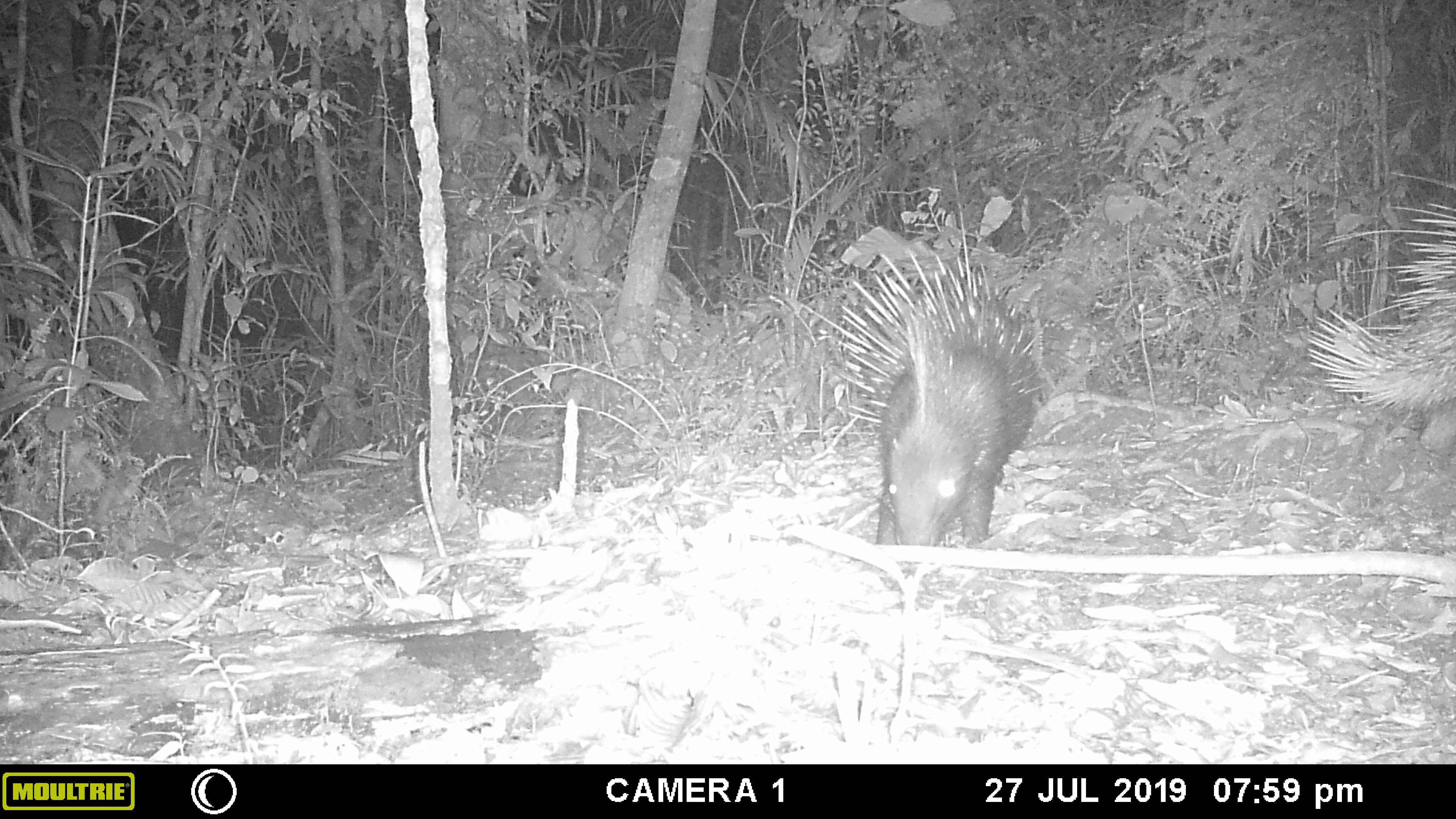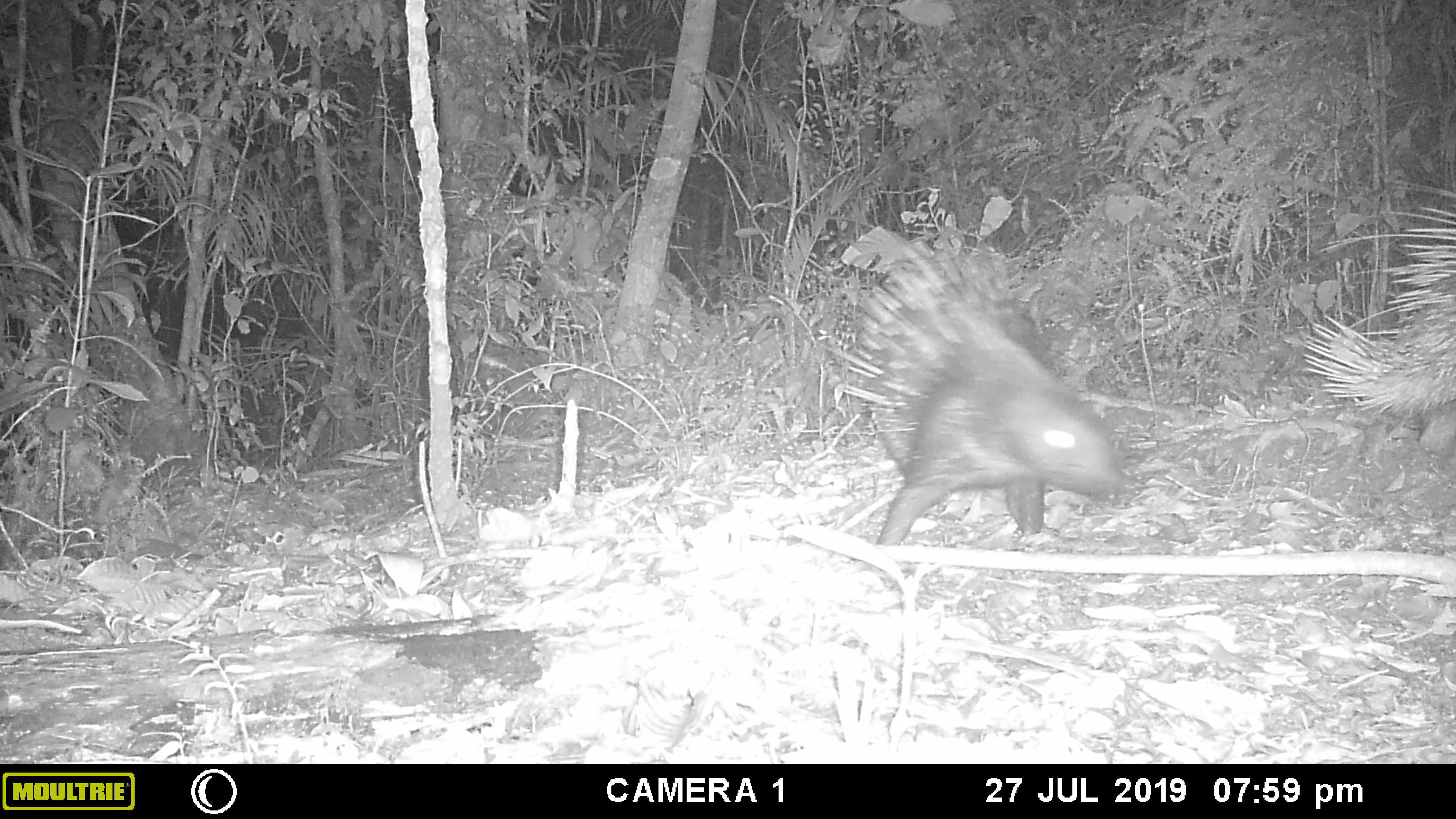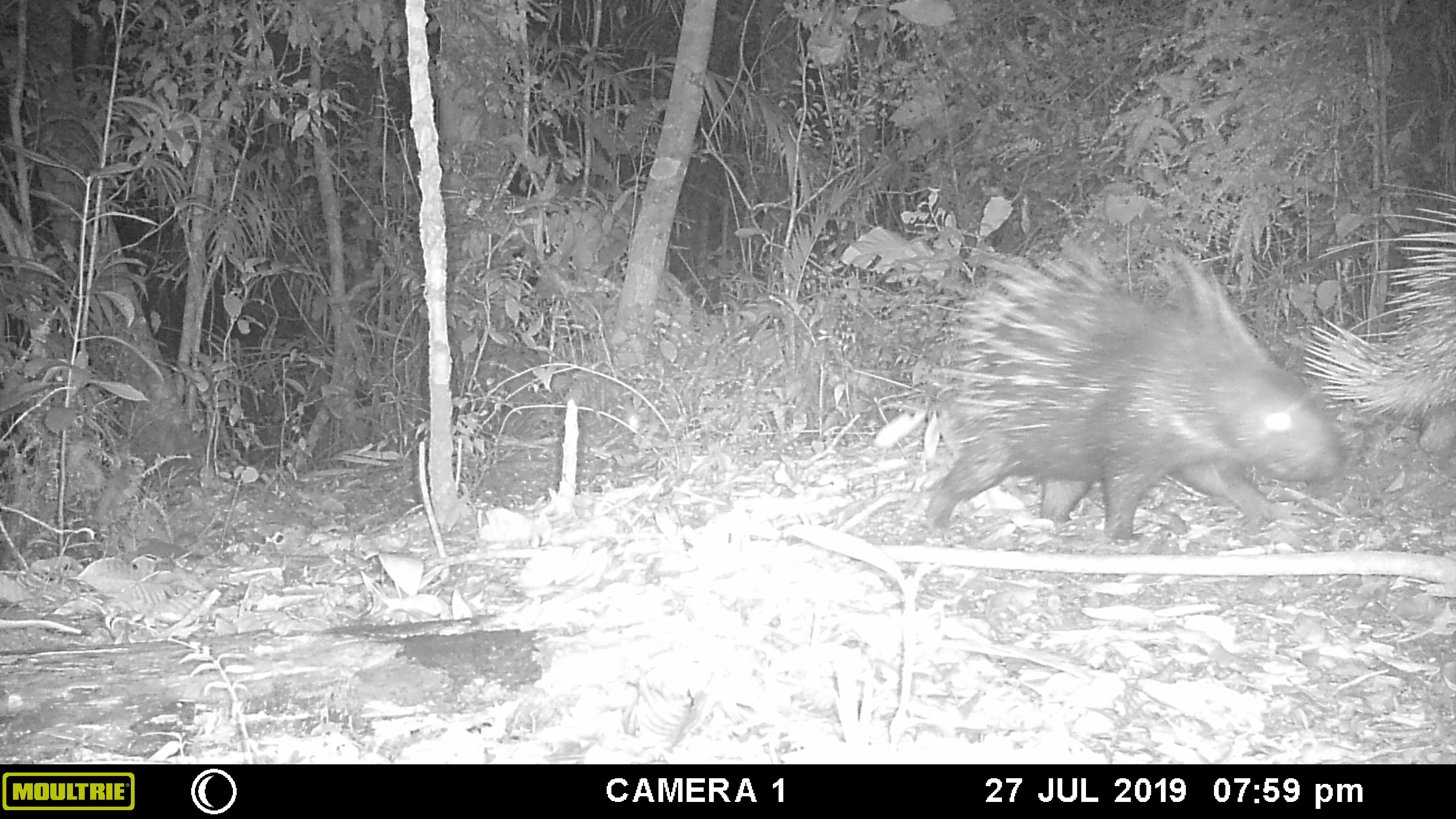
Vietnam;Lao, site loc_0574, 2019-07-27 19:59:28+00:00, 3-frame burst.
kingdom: Animalia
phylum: Chordata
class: Mammalia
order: Rodentia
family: Hystricidae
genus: Hystrix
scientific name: Hystrix brachyura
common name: malayan porcupine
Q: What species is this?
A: Malayan porcupine (Hystrix brachyura).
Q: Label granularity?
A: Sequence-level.